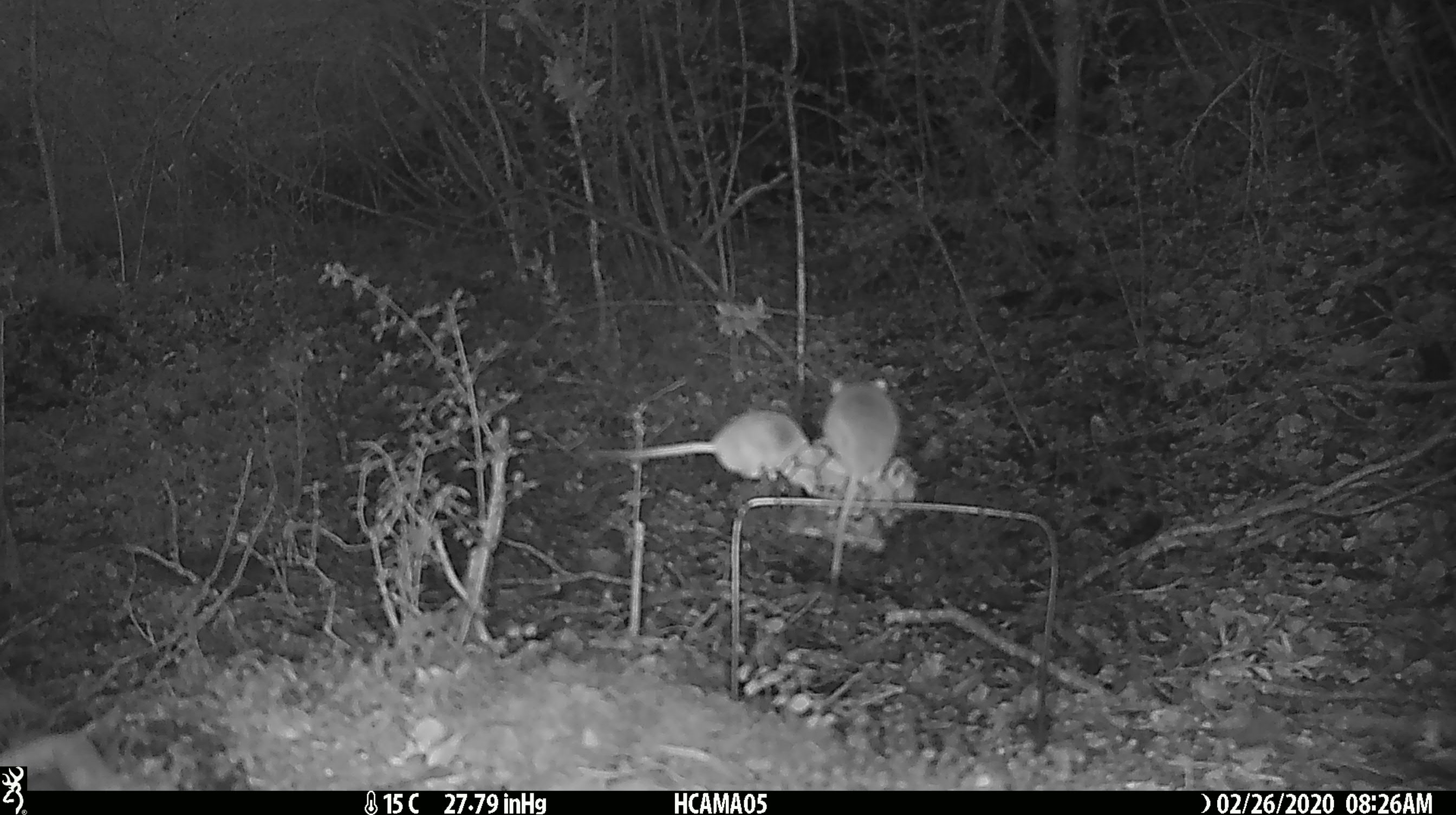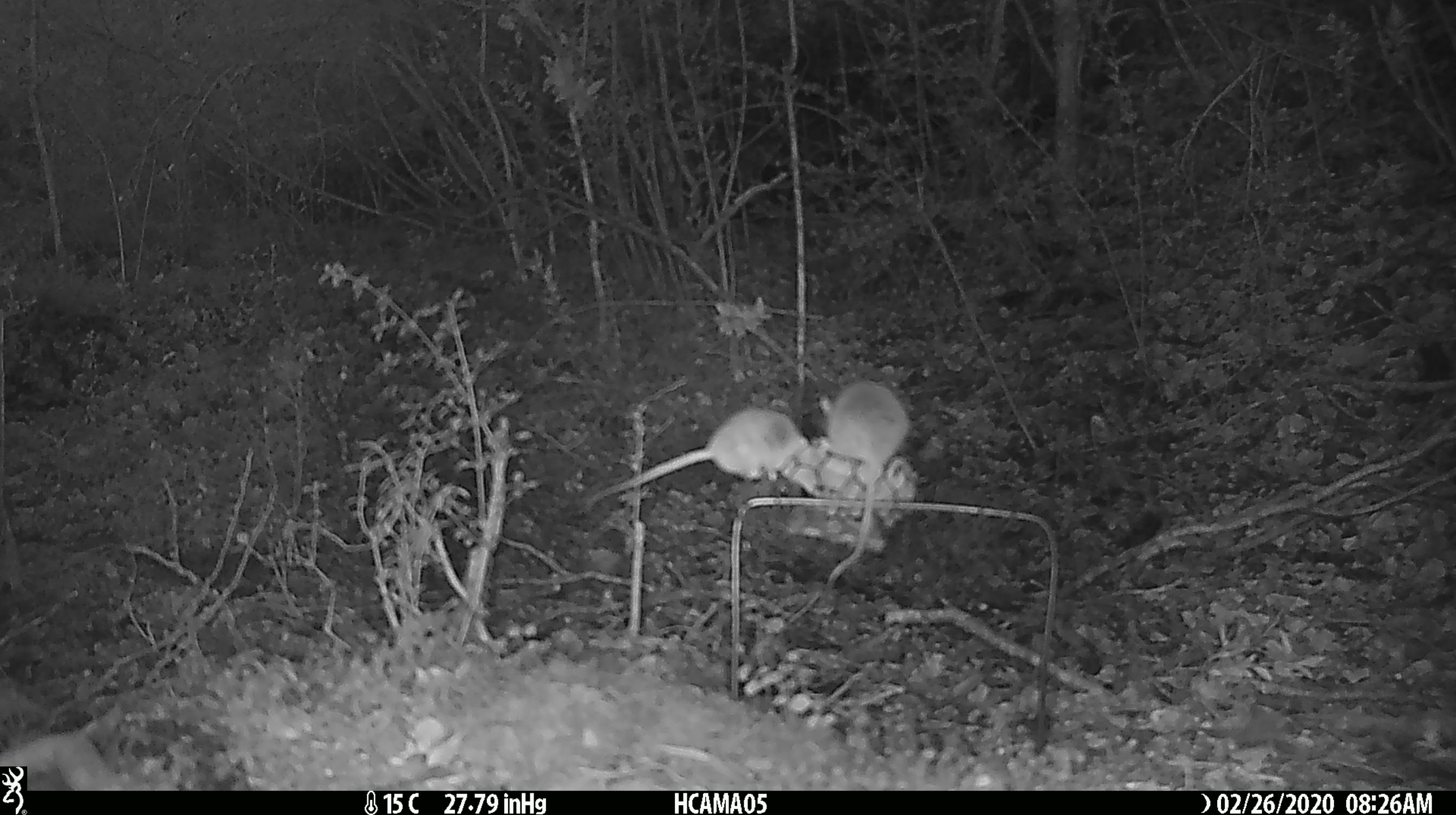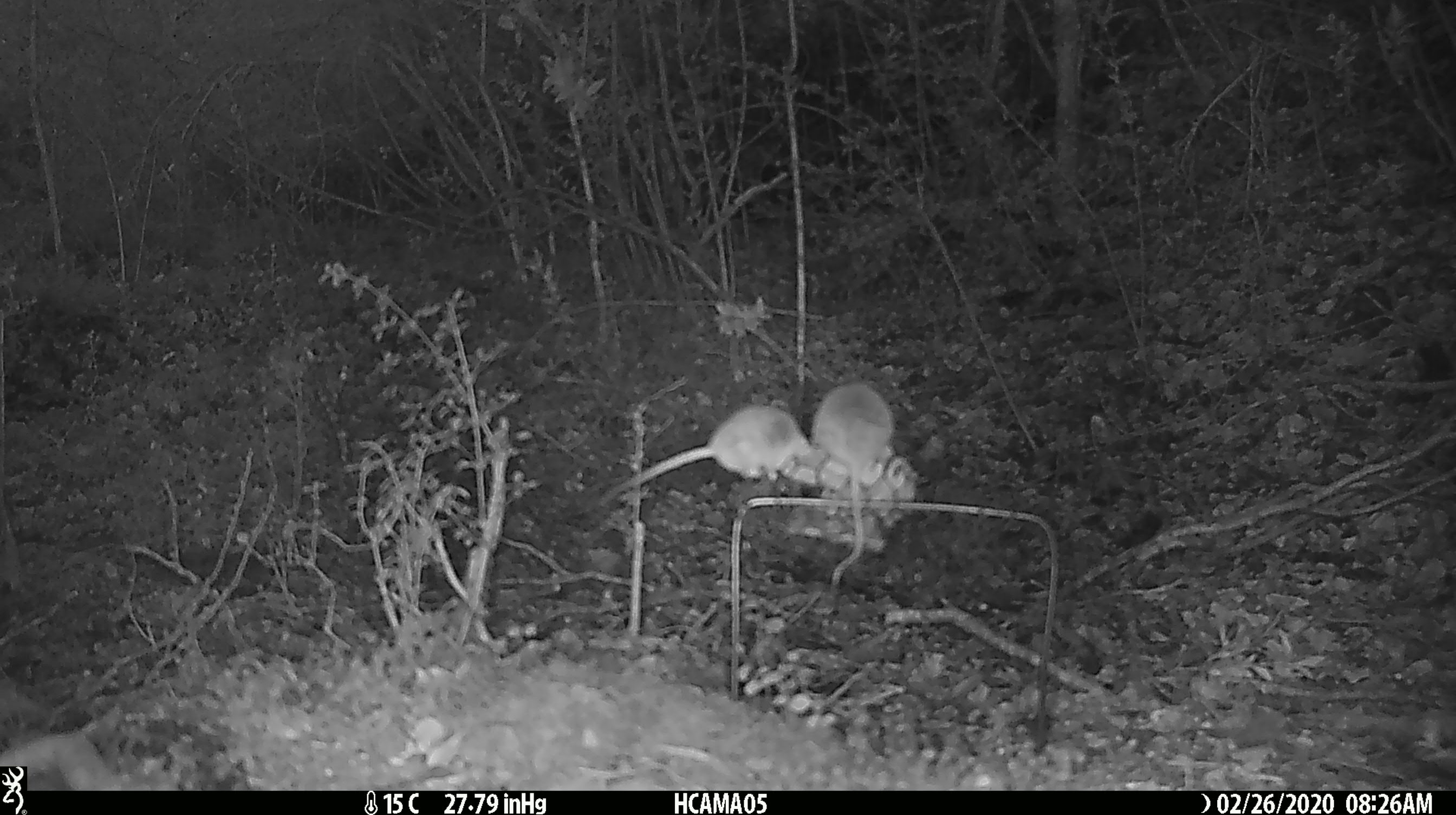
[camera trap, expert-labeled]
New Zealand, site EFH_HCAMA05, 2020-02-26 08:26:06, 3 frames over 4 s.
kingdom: Animalia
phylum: Chordata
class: Mammalia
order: Rodentia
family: Muridae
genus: Mus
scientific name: Mus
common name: mouse